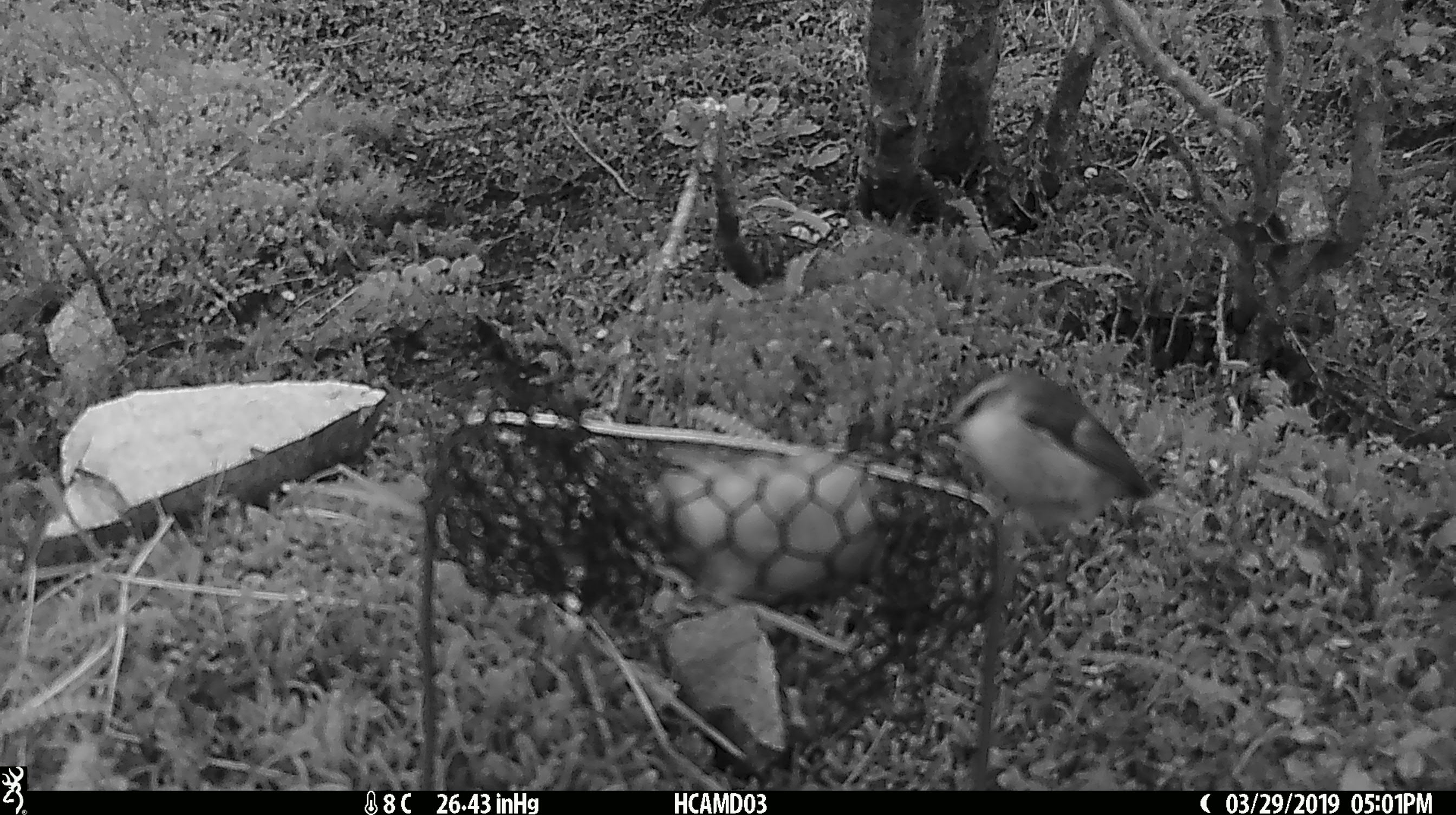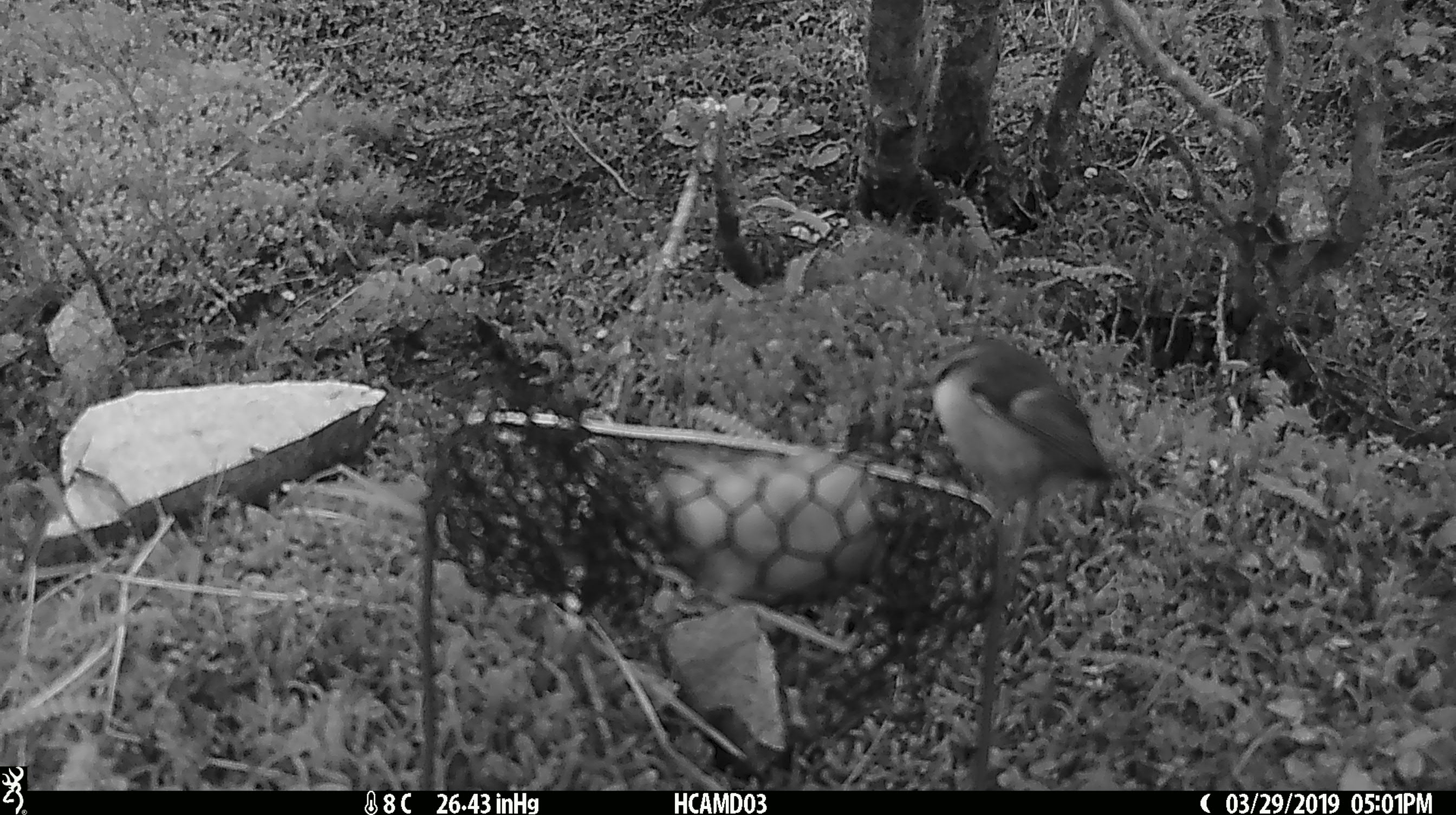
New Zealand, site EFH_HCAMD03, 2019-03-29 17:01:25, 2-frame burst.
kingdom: Animalia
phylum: Chordata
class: Aves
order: Passeriformes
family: Acanthisittidae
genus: Acanthisitta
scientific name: Acanthisitta chloris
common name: rifleman